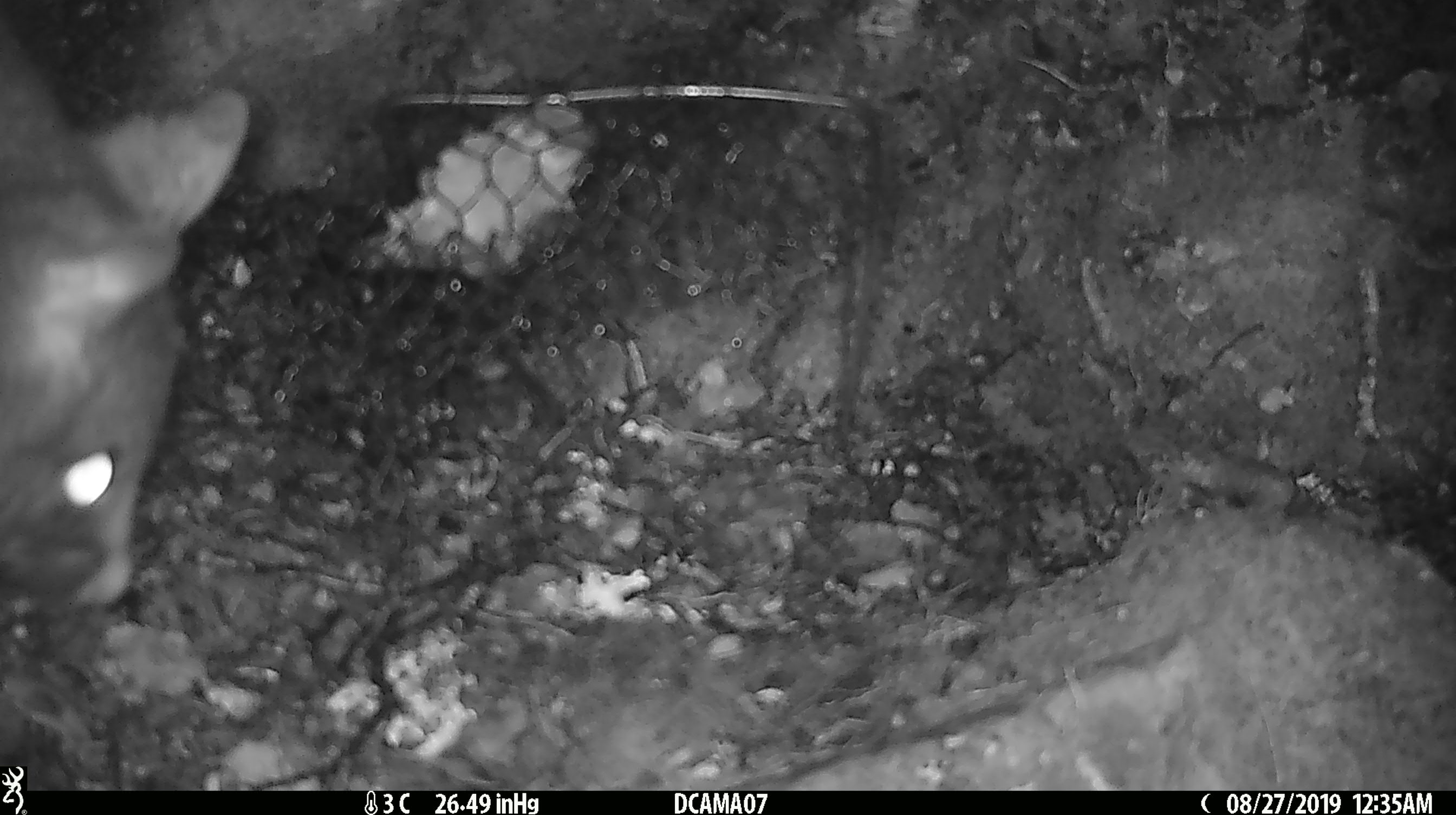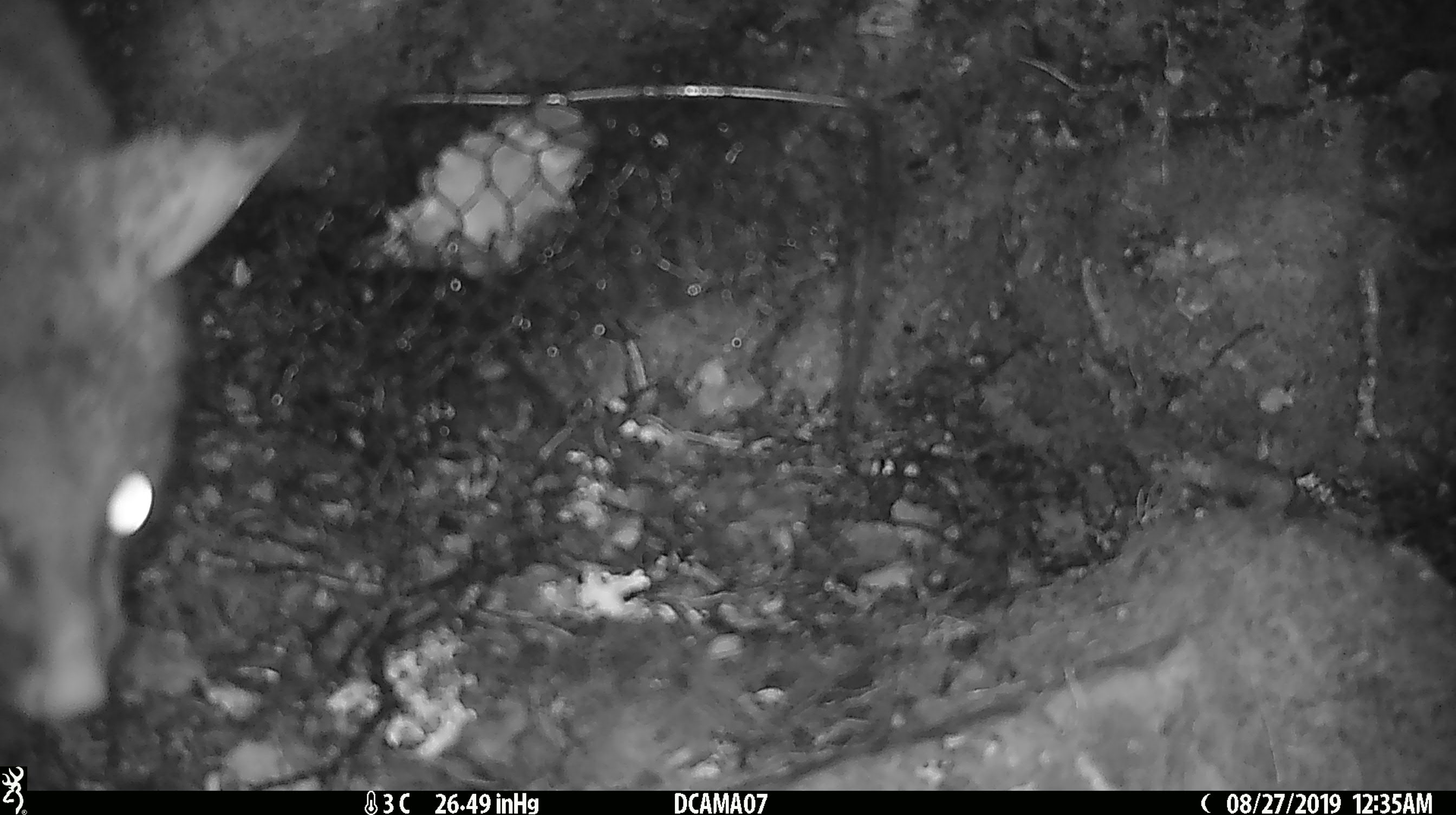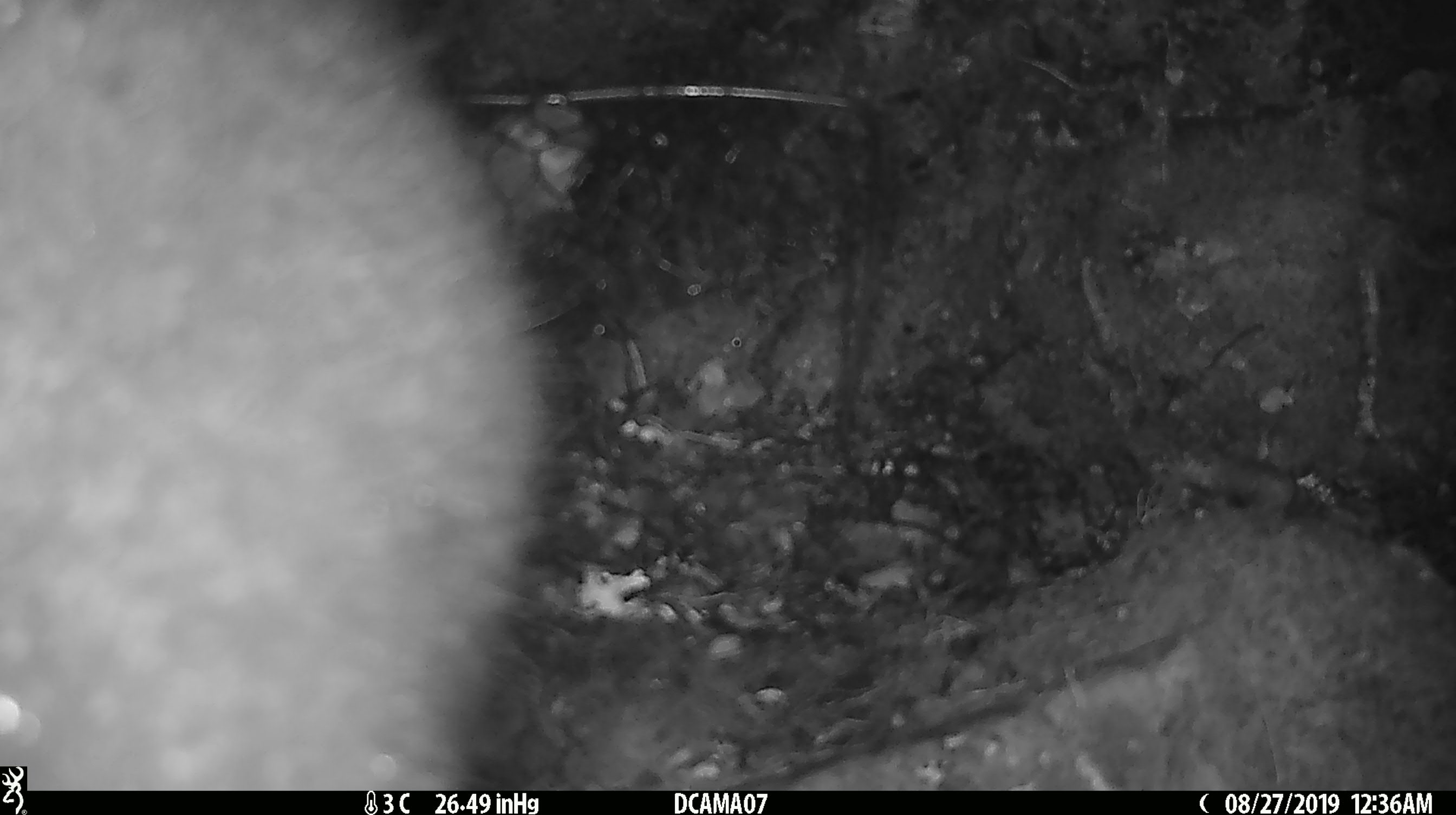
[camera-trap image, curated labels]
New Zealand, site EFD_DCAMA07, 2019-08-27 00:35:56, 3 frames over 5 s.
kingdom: Animalia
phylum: Chordata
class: Mammalia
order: Diprotodontia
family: Phalangeridae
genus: Trichosurus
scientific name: Trichosurus vulpecula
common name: common brushtail possum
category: possum